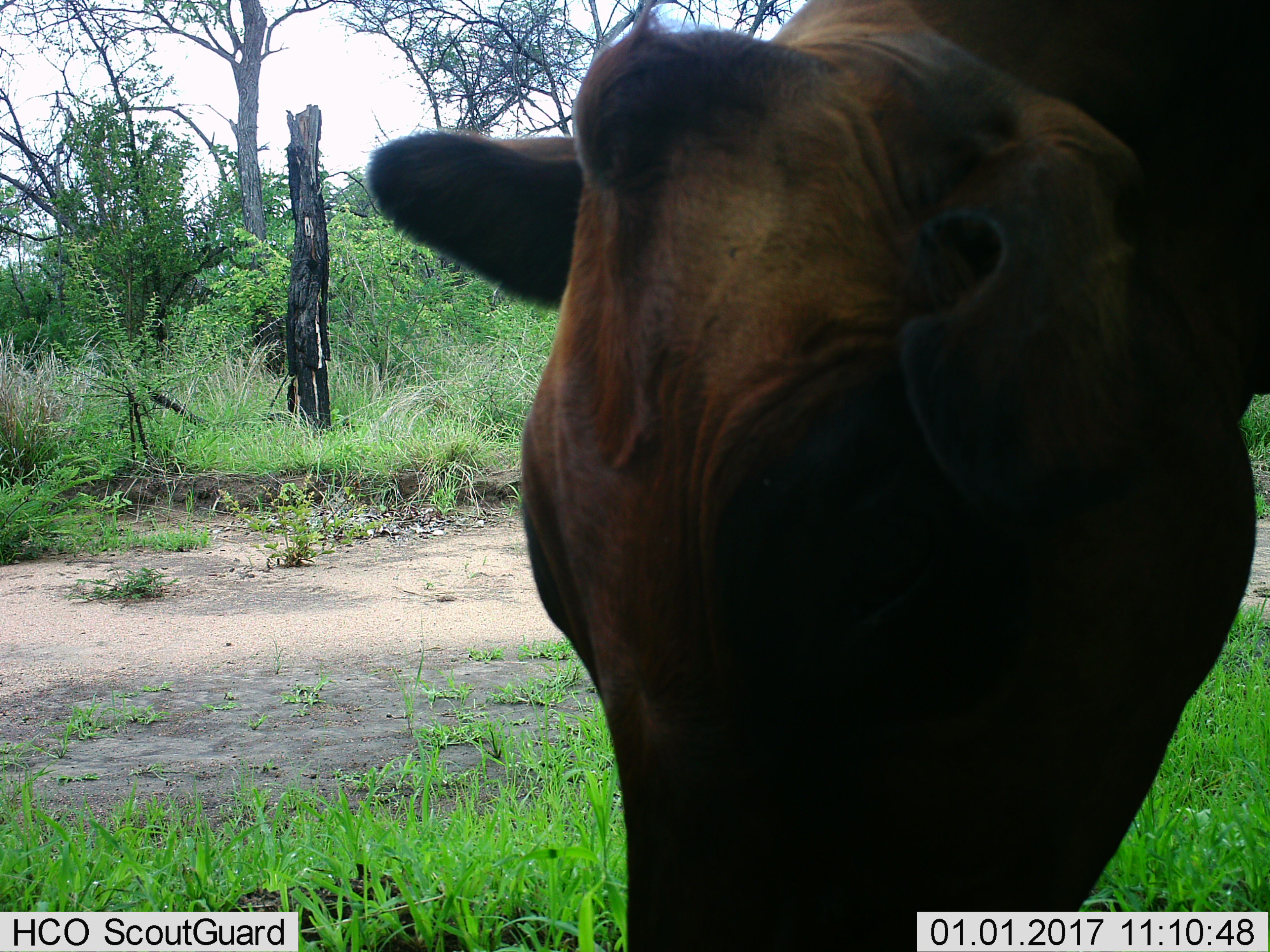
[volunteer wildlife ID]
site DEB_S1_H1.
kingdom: Animalia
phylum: Chordata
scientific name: Vertebrata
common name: domestic animal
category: domesticanimal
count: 1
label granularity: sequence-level